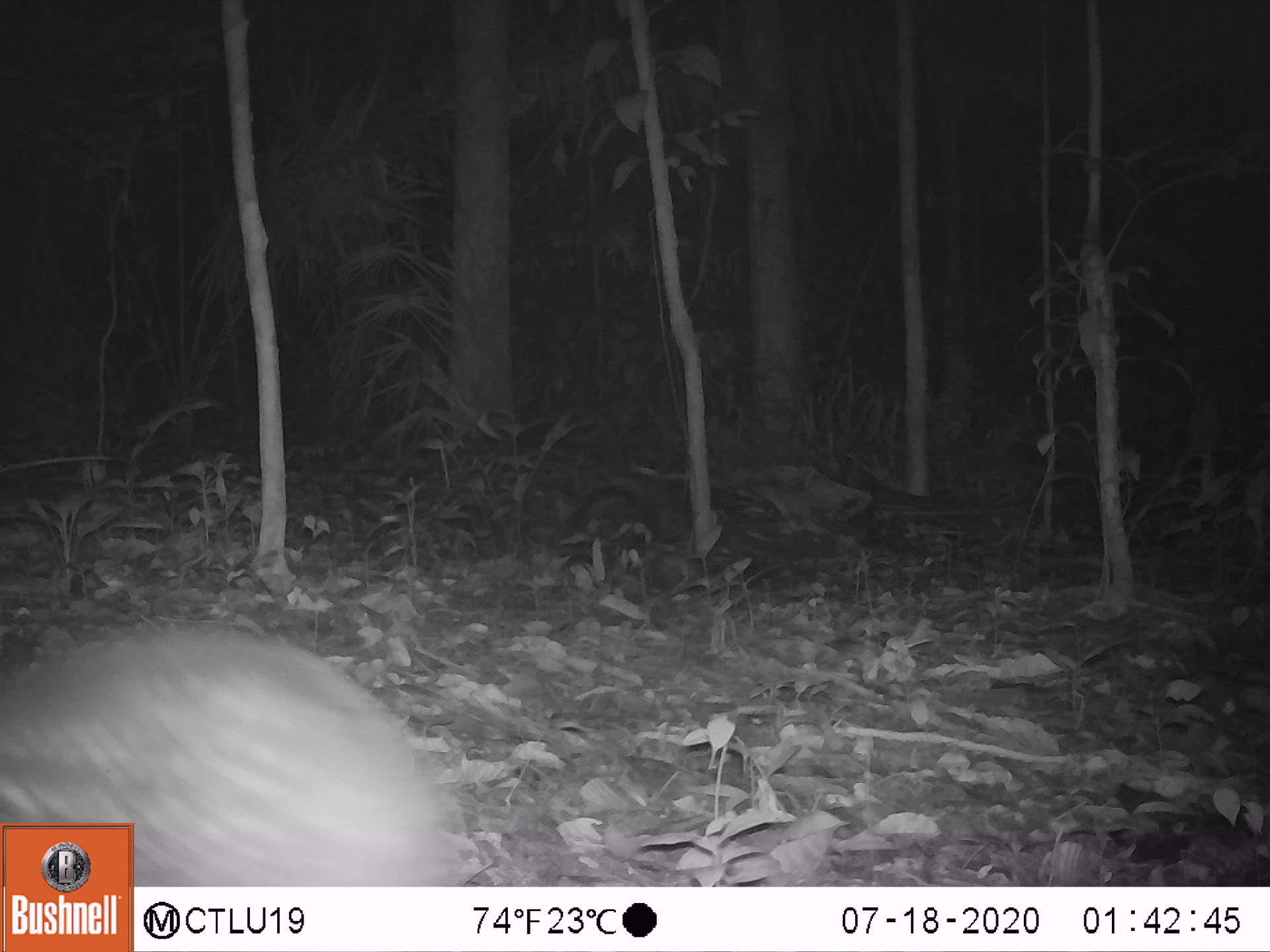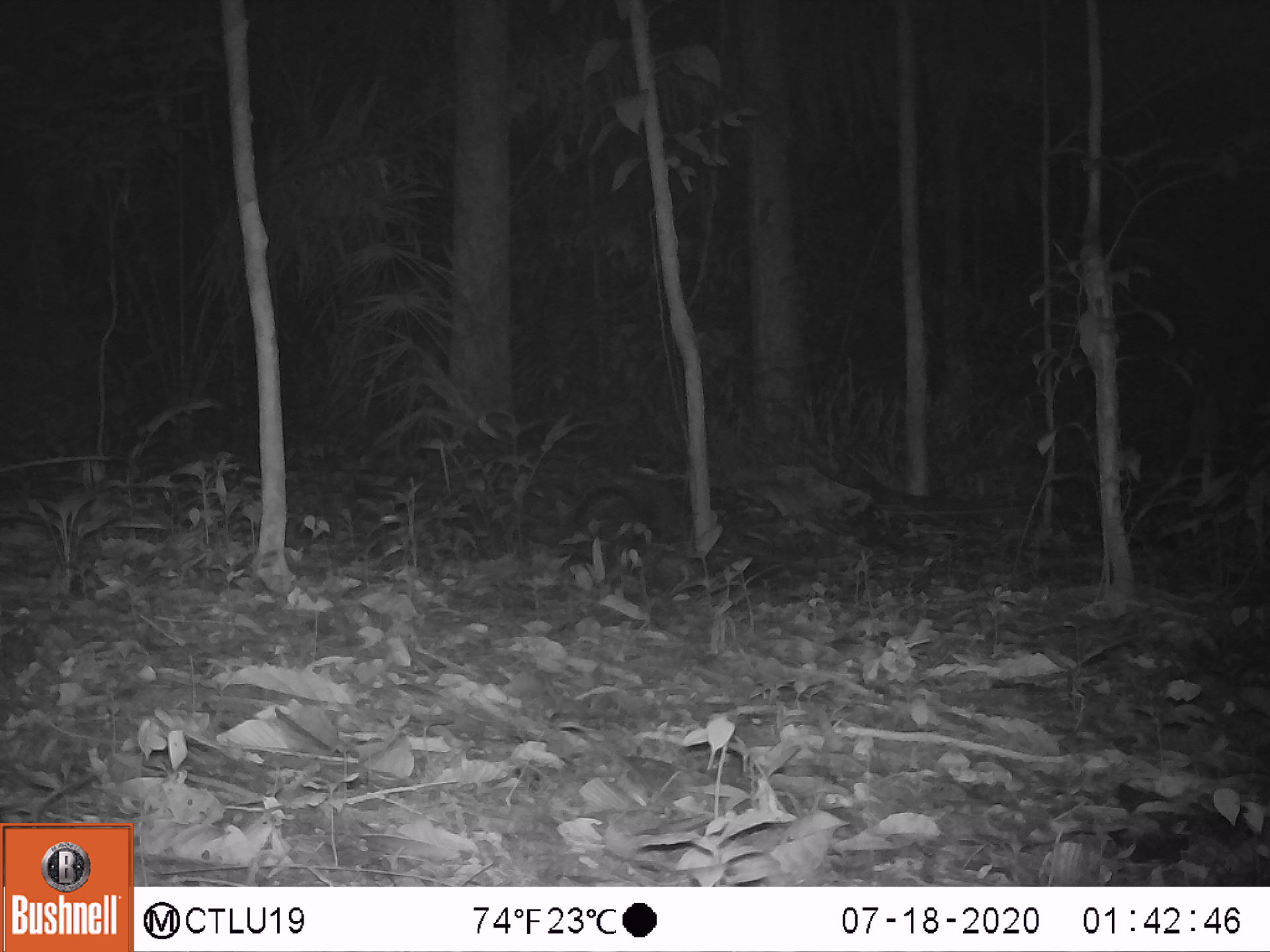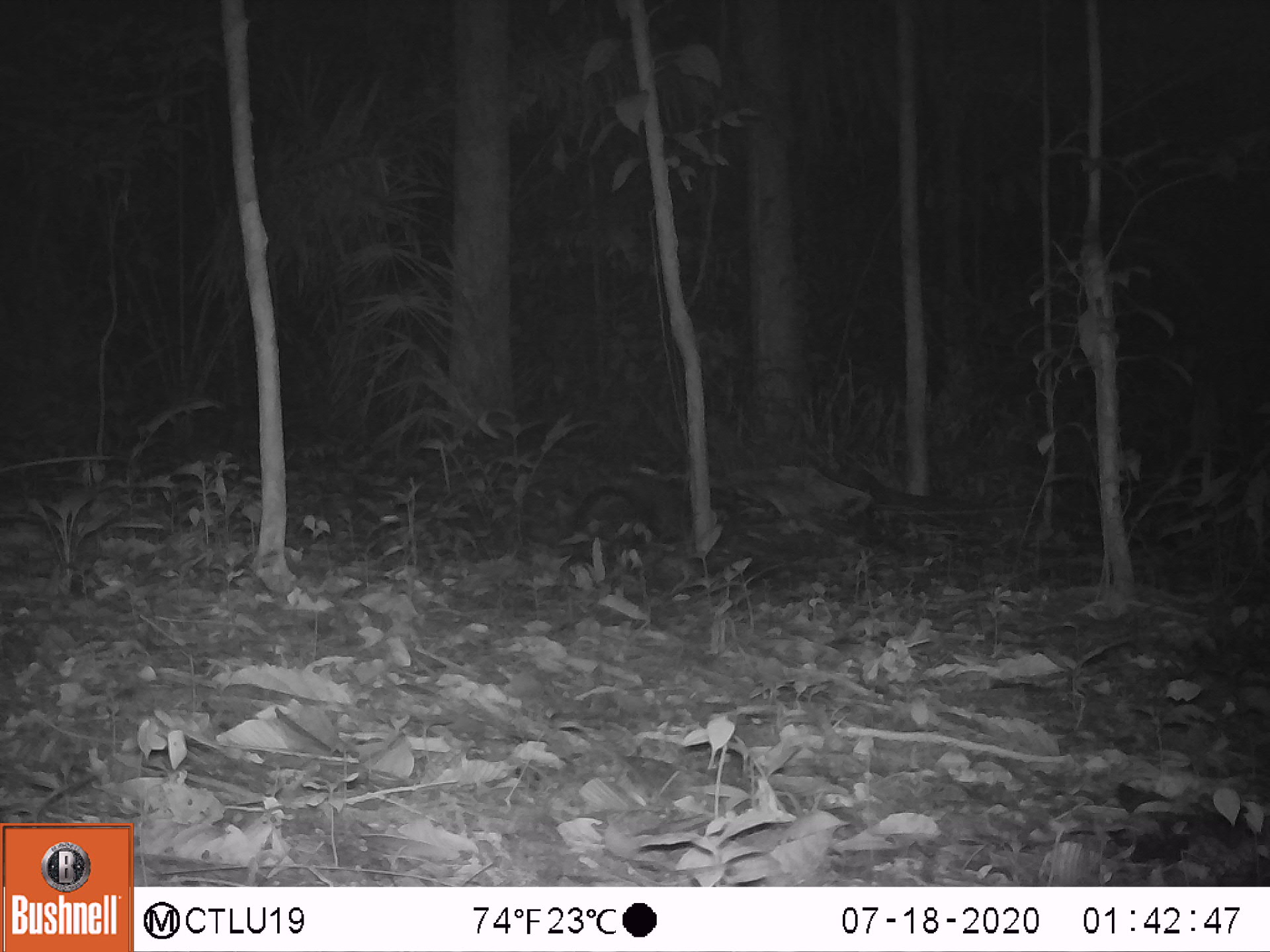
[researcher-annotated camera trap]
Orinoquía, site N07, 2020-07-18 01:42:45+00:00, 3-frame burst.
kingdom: Animalia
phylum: Chordata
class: Mammalia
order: Rodentia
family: Cuniculidae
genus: Cuniculus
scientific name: Cuniculus paca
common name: spotted paca